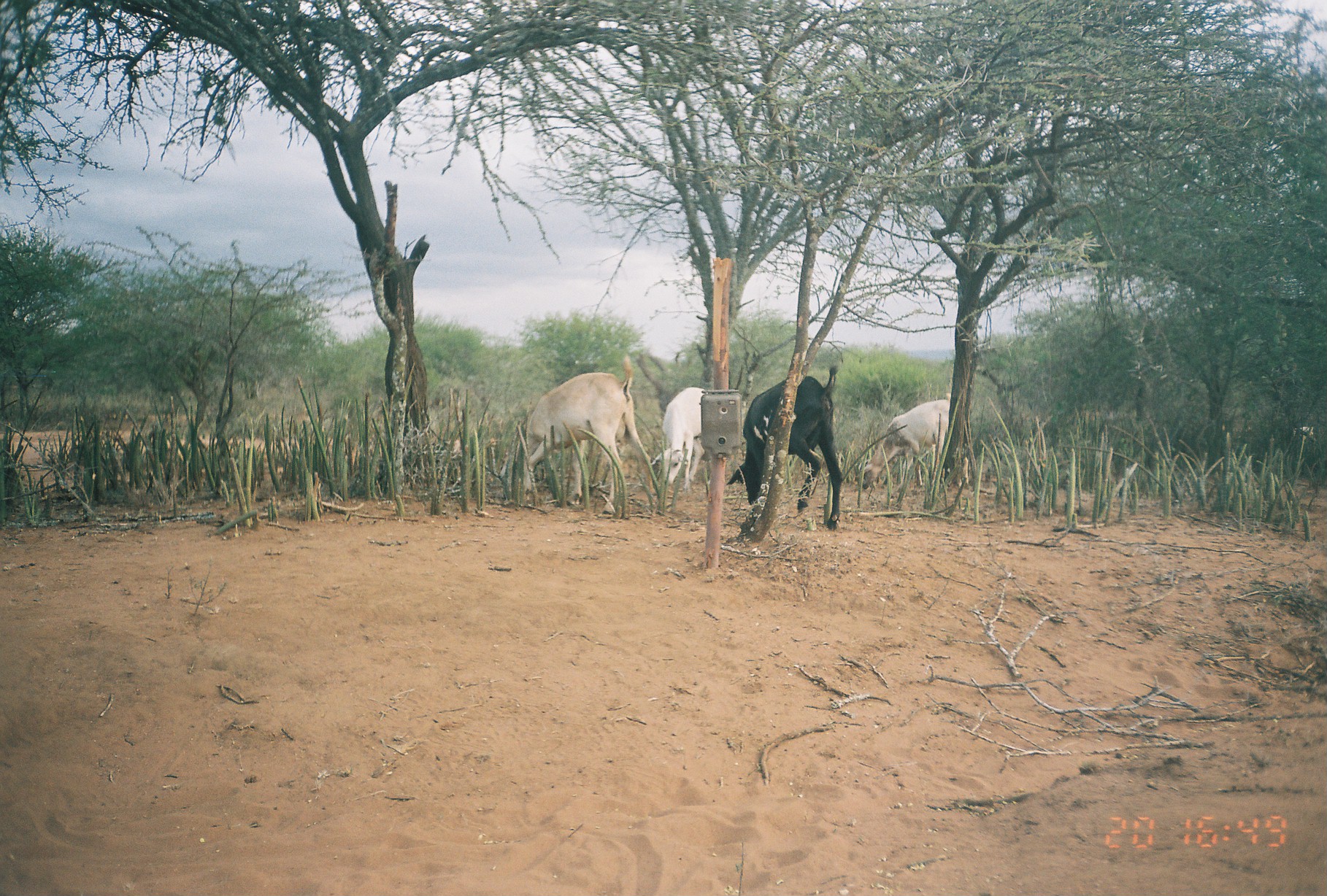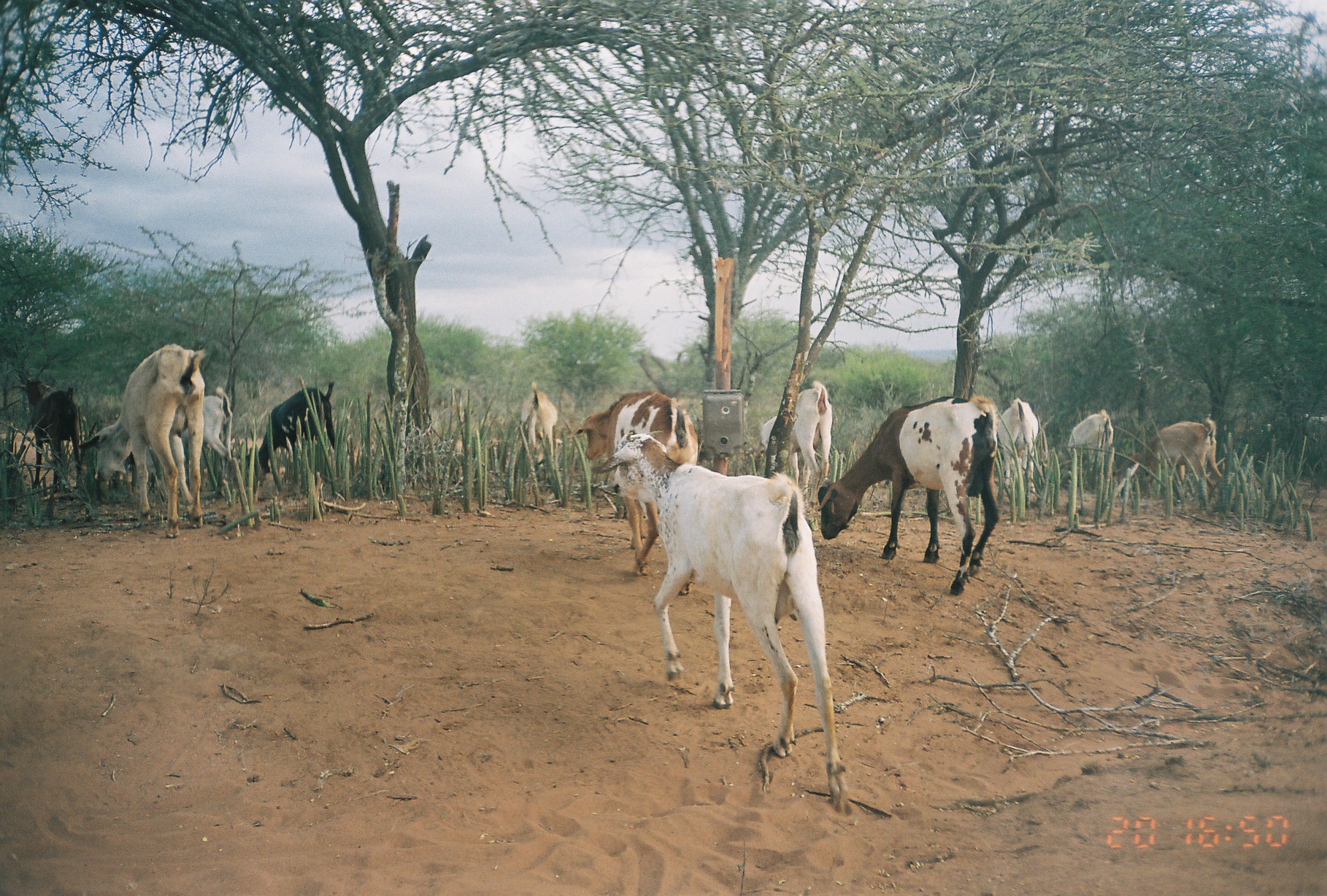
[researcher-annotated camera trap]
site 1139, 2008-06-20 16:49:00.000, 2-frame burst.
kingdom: Animalia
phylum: Chordata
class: Mammalia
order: Artiodactyla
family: Bovidae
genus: Capra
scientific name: Capra aegagrus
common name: wild goat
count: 4